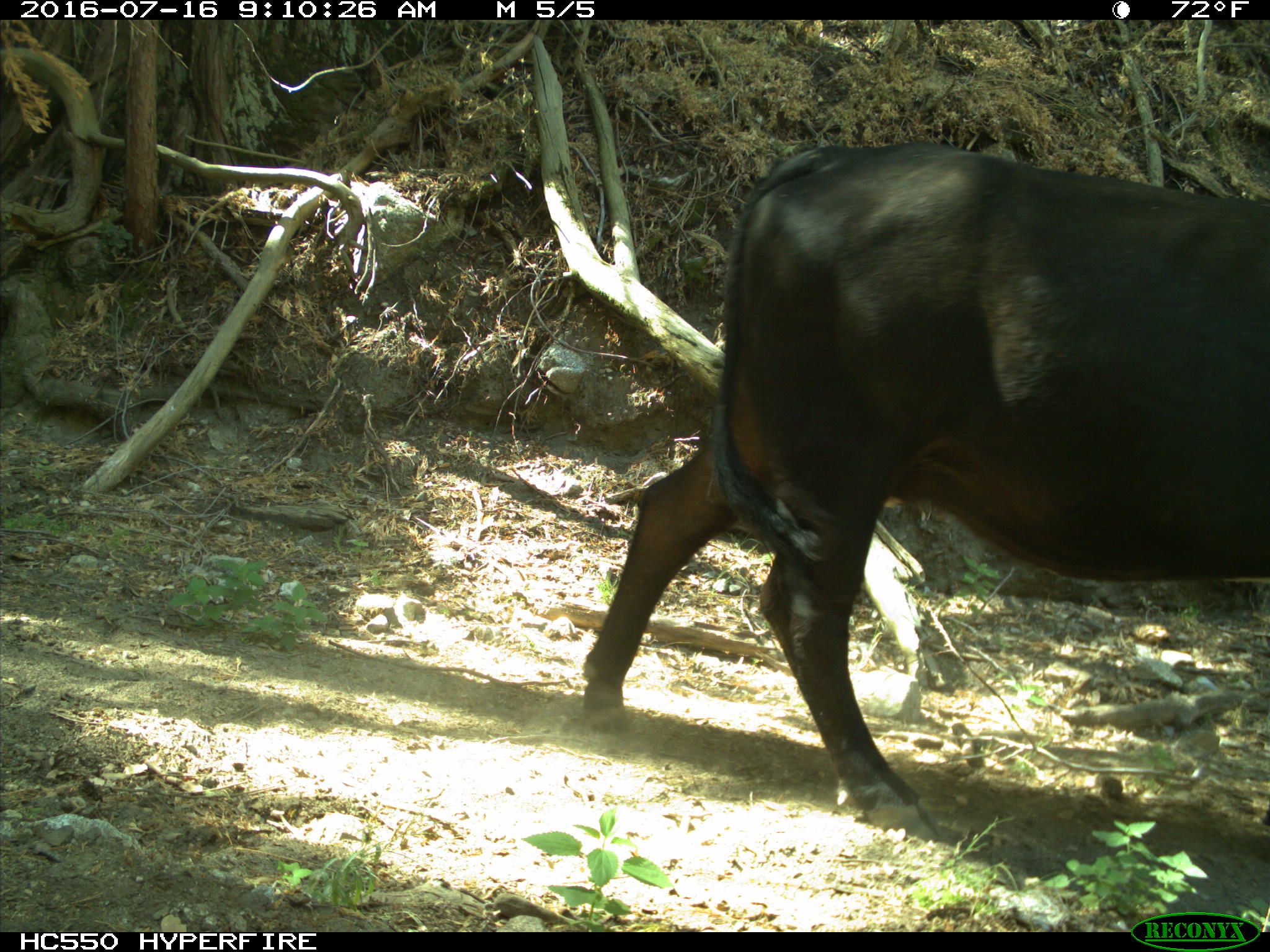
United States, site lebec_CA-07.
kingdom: Animalia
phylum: Chordata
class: Mammalia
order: Artiodactyla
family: Bovidae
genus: Bos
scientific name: Bos taurus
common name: domestic cow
Bos taurus (domestic cow).